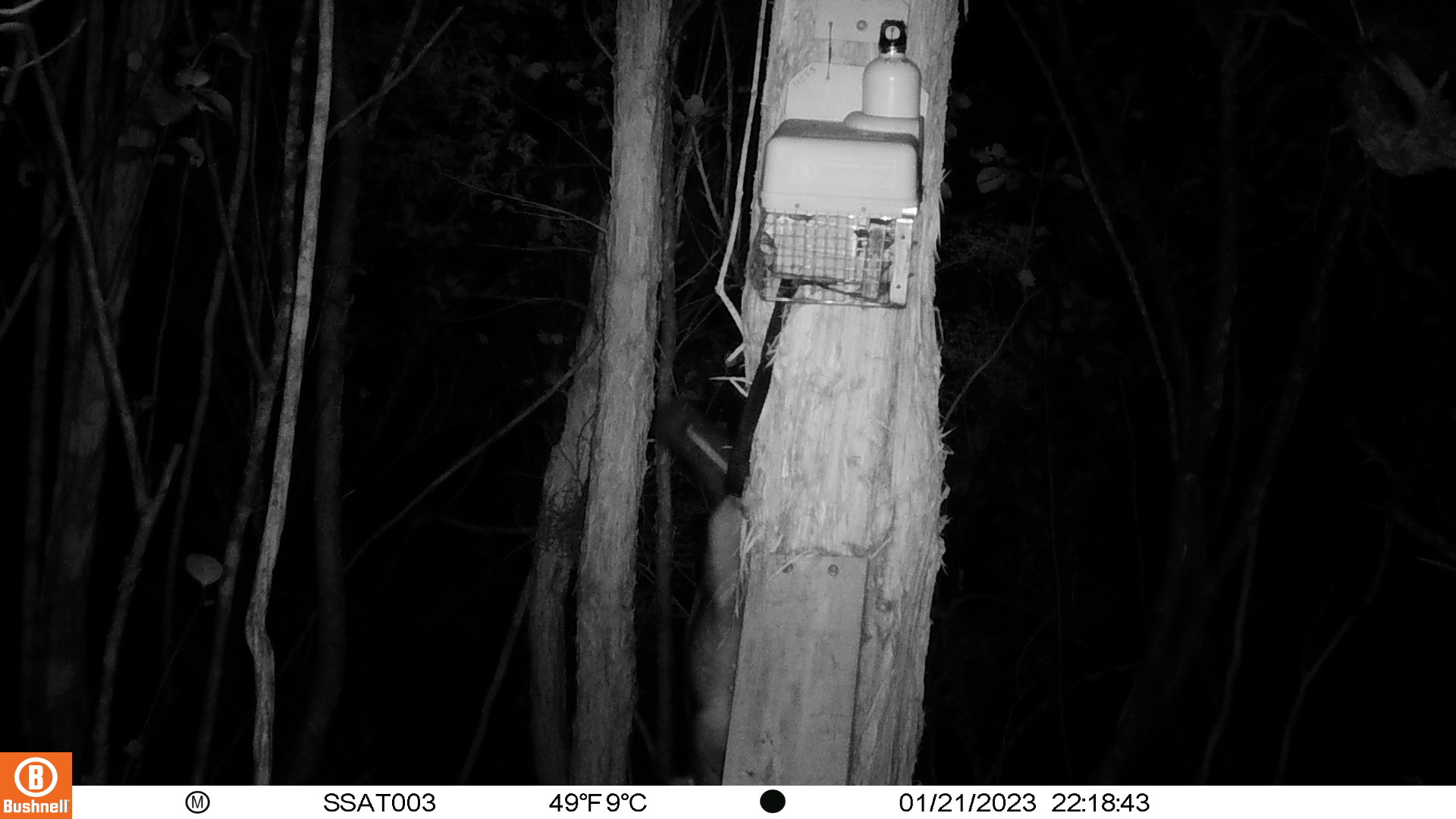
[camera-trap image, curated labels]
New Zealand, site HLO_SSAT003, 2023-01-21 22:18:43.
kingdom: Animalia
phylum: Chordata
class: Mammalia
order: Diprotodontia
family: Phalangeridae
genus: Trichosurus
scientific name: Trichosurus vulpecula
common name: common brushtail possum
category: possum